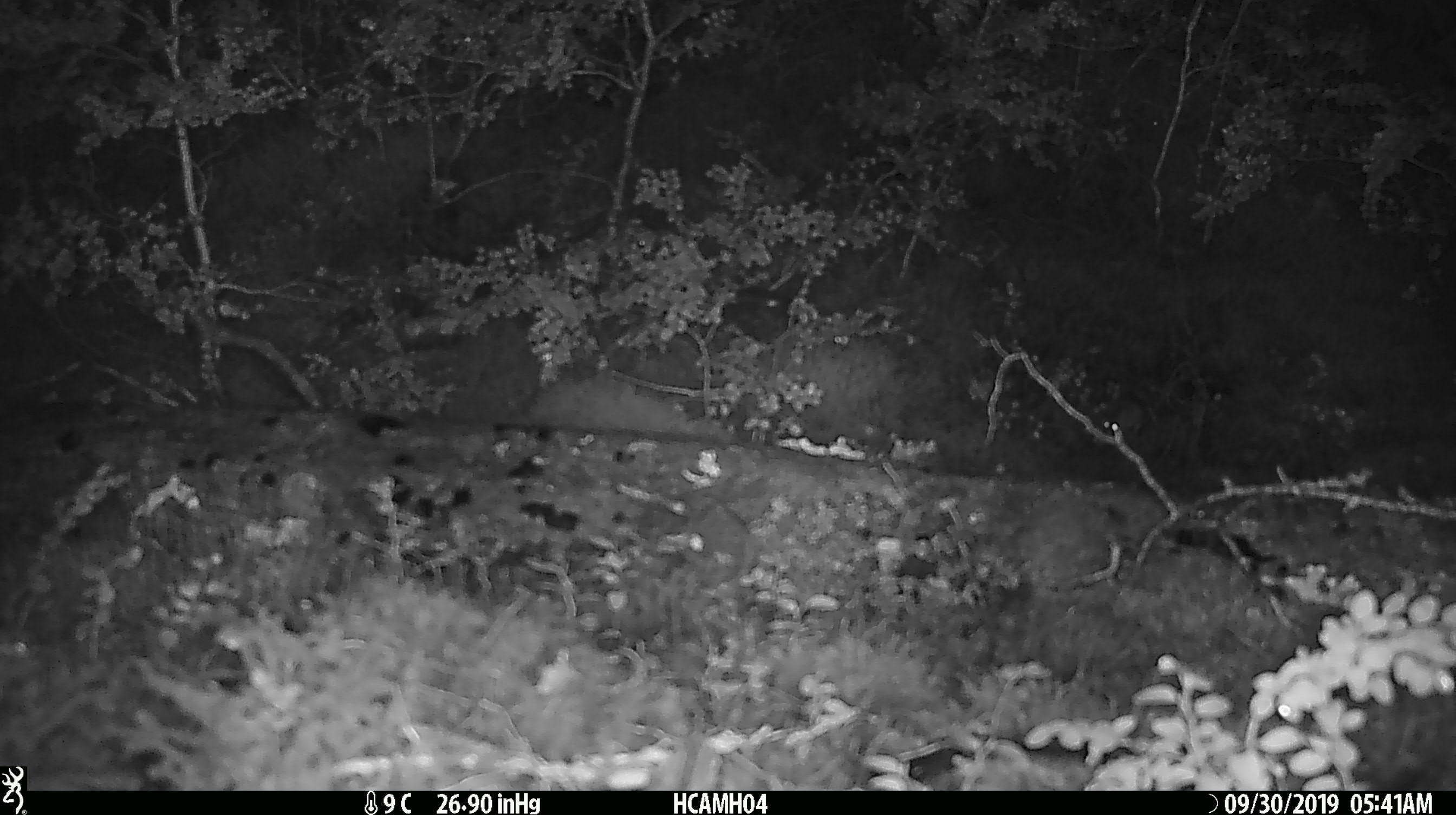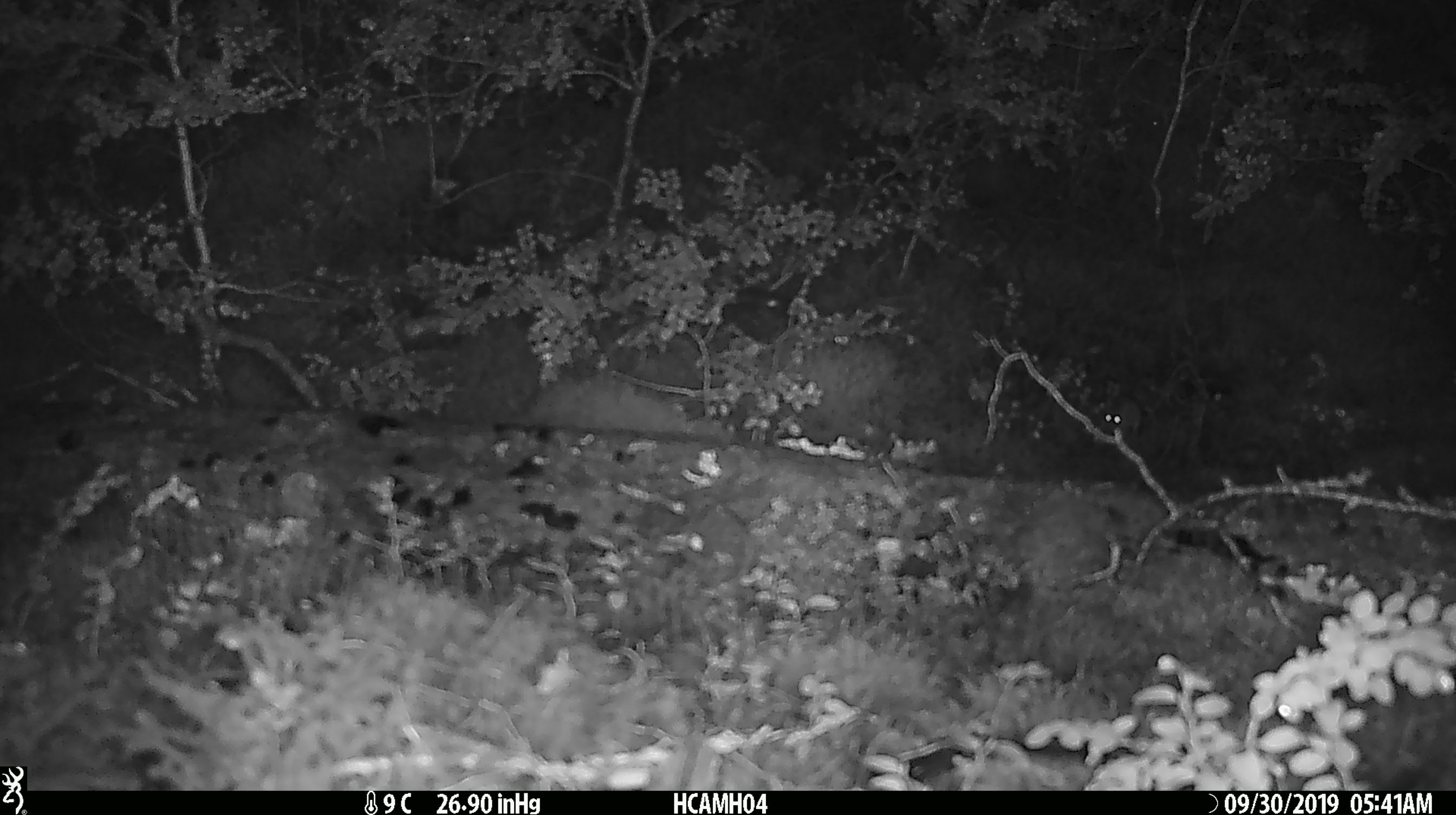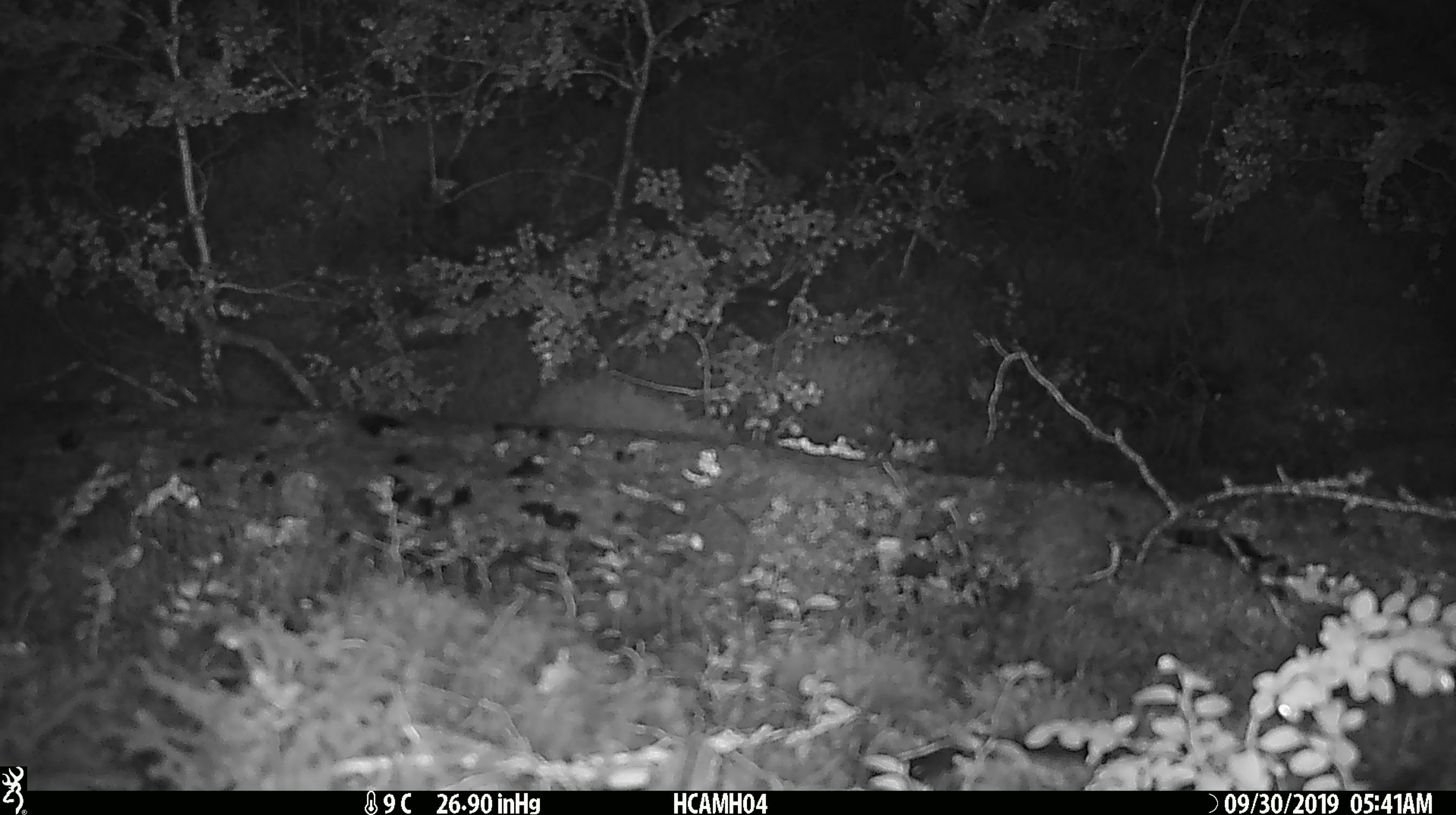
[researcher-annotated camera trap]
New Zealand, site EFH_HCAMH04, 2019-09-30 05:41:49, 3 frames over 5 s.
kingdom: Animalia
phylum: Chordata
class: Mammalia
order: Rodentia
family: Muridae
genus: Mus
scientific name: Mus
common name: mouse